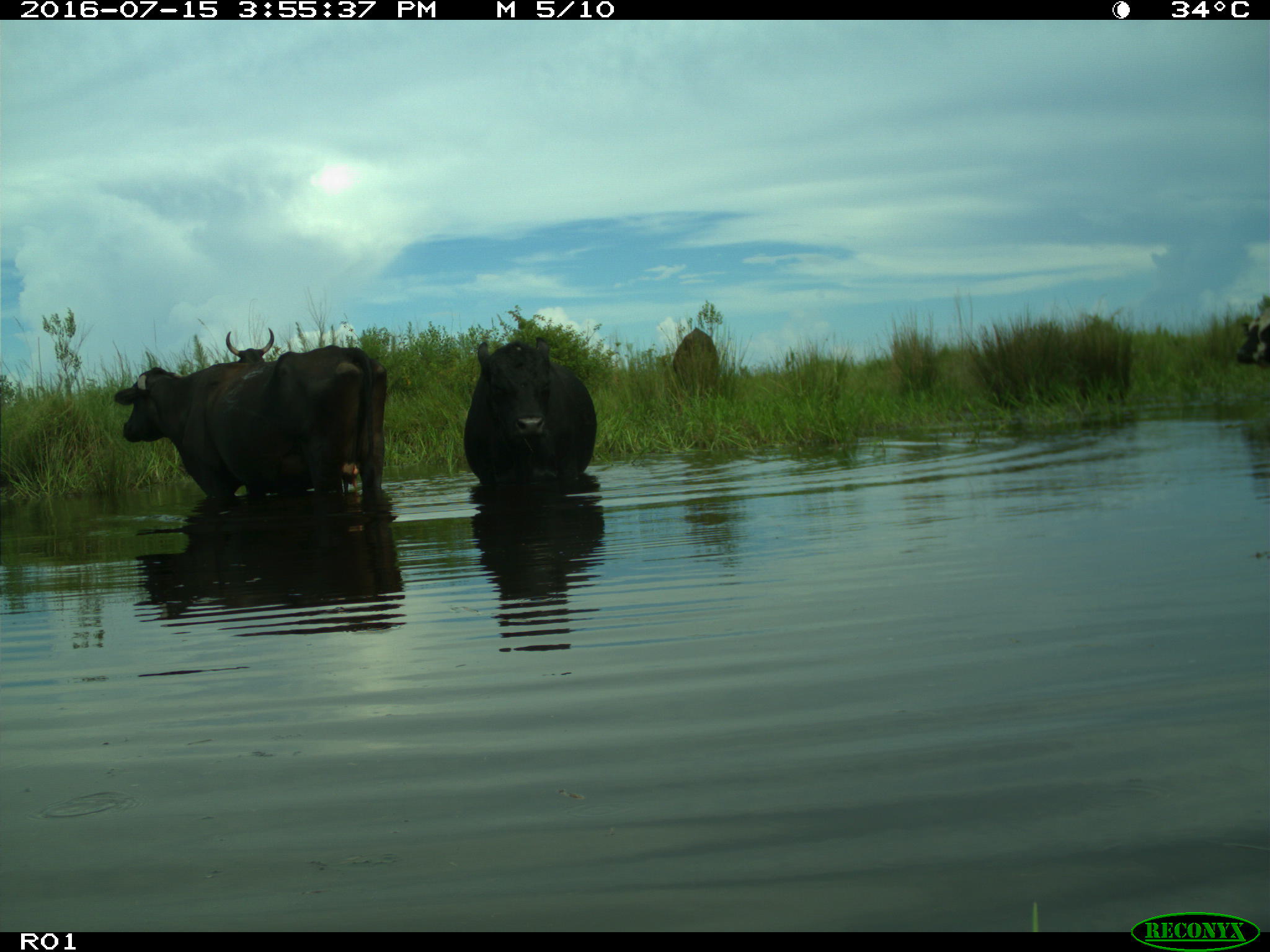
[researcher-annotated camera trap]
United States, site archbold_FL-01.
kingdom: Animalia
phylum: Chordata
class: Mammalia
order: Artiodactyla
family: Bovidae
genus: Bos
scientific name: Bos taurus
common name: domestic cow